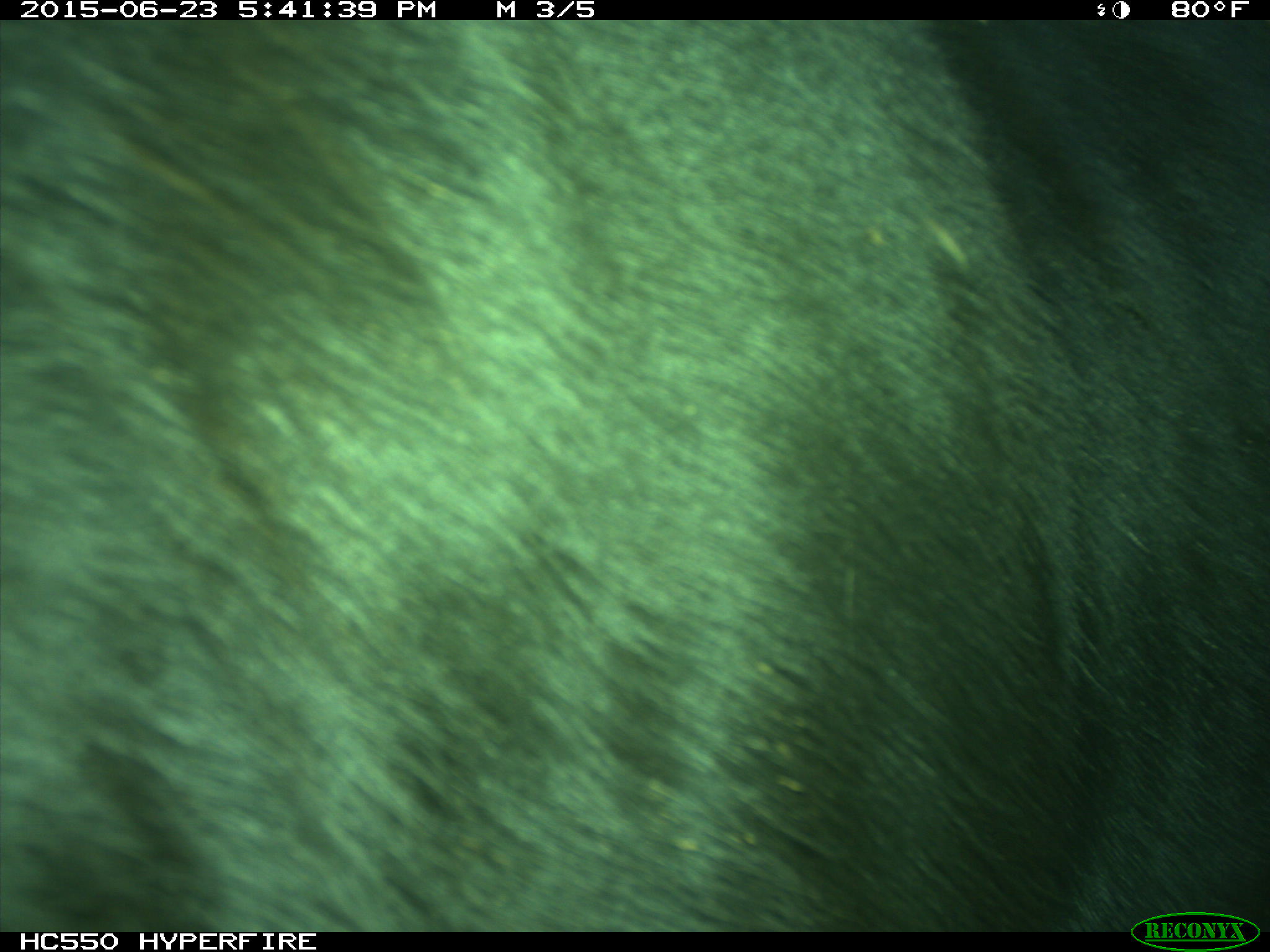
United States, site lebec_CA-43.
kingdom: Animalia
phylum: Chordata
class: Mammalia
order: Artiodactyla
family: Bovidae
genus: Bos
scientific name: Bos taurus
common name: domestic cow